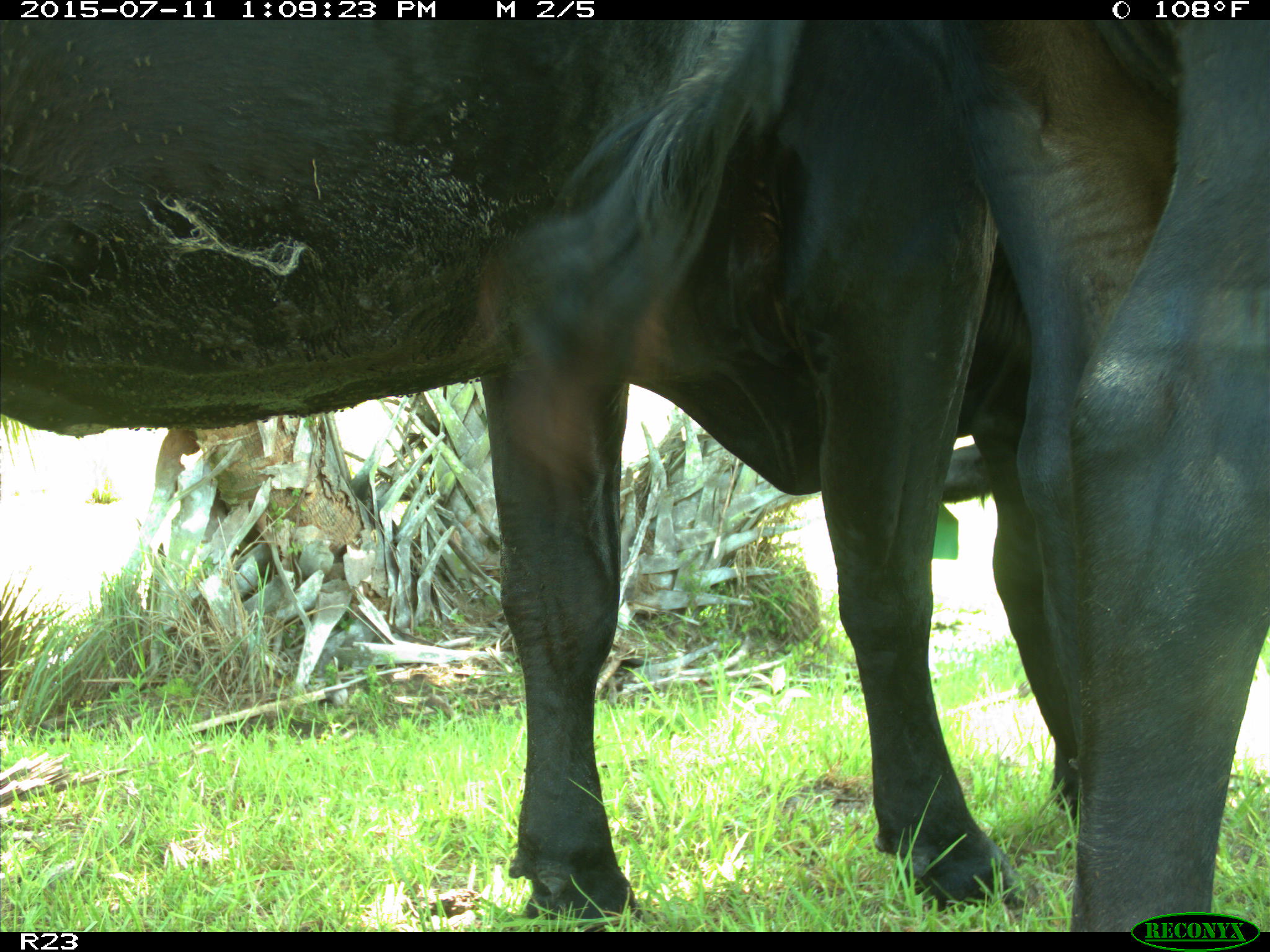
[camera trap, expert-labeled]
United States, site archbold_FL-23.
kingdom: Animalia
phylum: Chordata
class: Mammalia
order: Artiodactyla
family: Bovidae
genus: Bos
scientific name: Bos taurus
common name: domestic cow